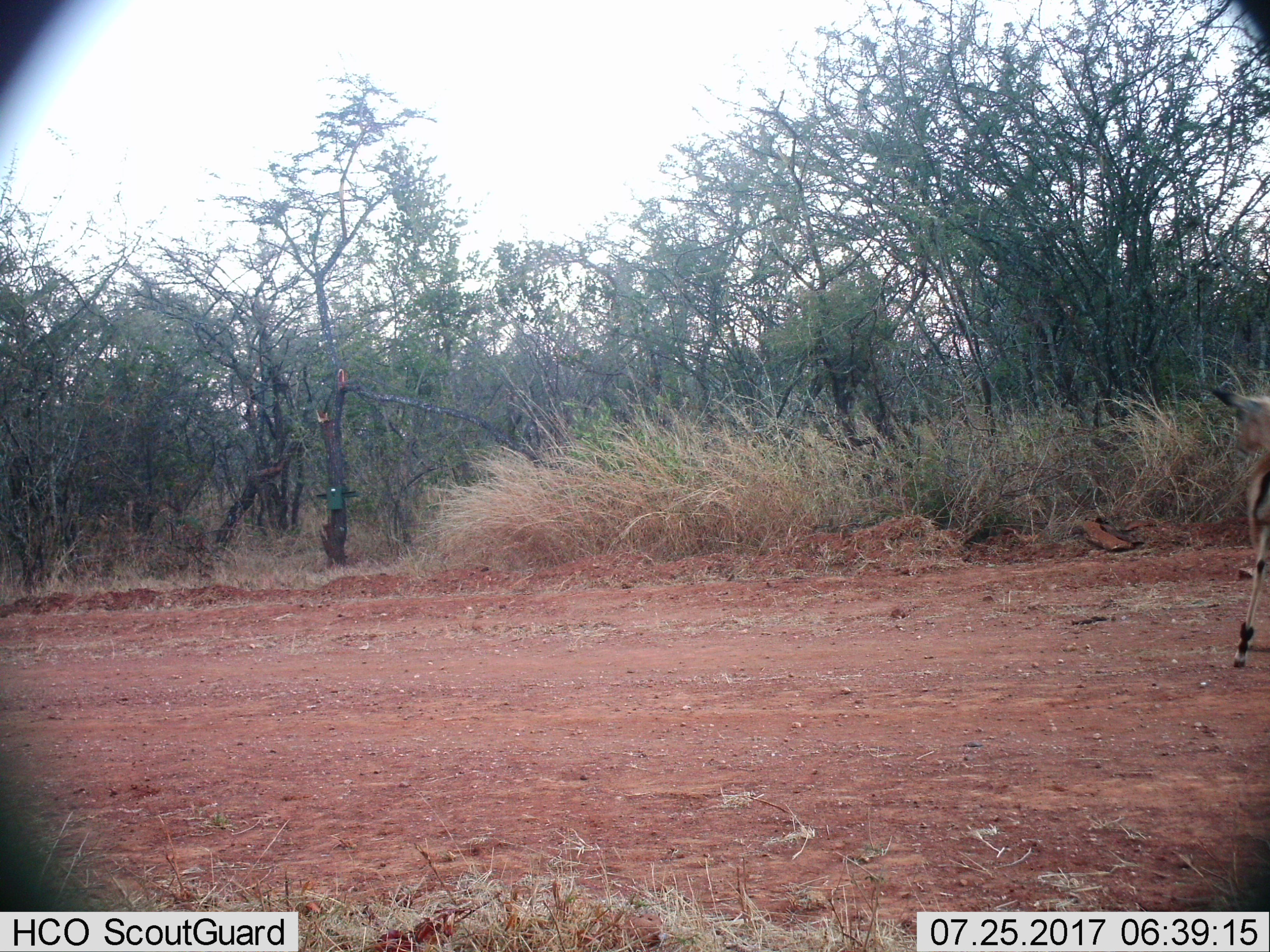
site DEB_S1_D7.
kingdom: Animalia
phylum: Chordata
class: Mammalia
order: Artiodactyla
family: Bovidae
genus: Aepyceros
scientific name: Aepyceros melampus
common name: impala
Impala (Aepyceros melampus), count 1. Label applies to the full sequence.